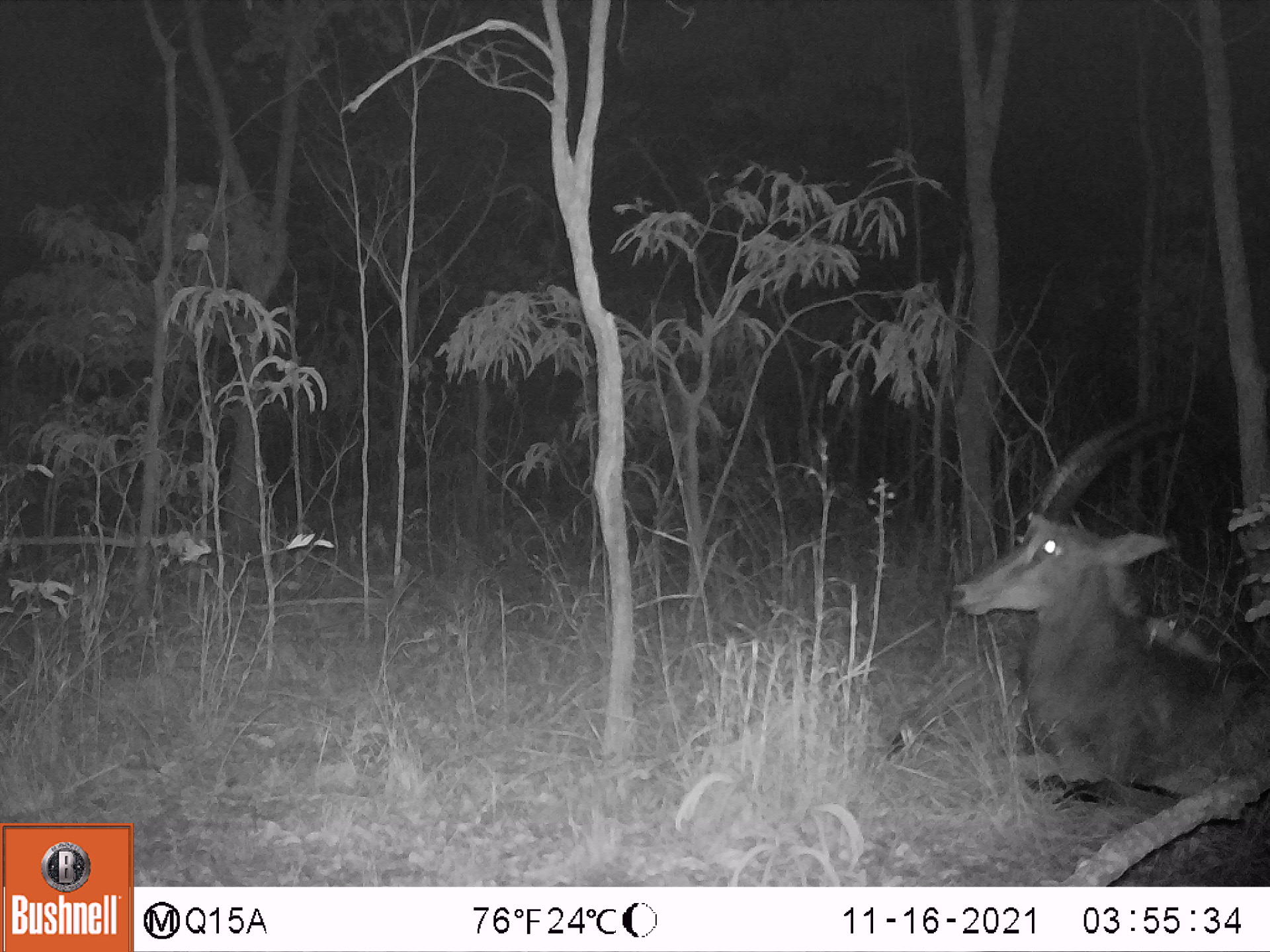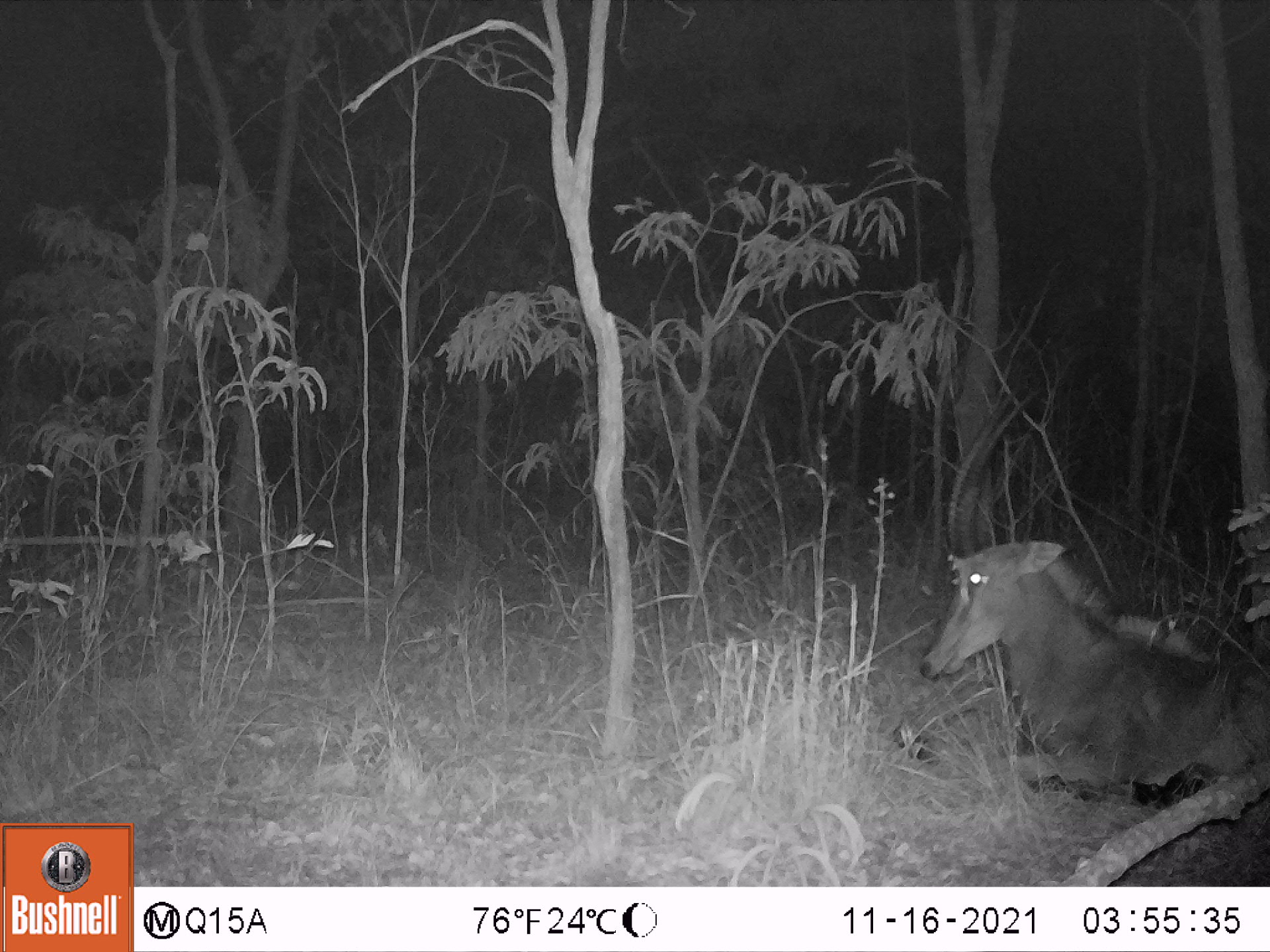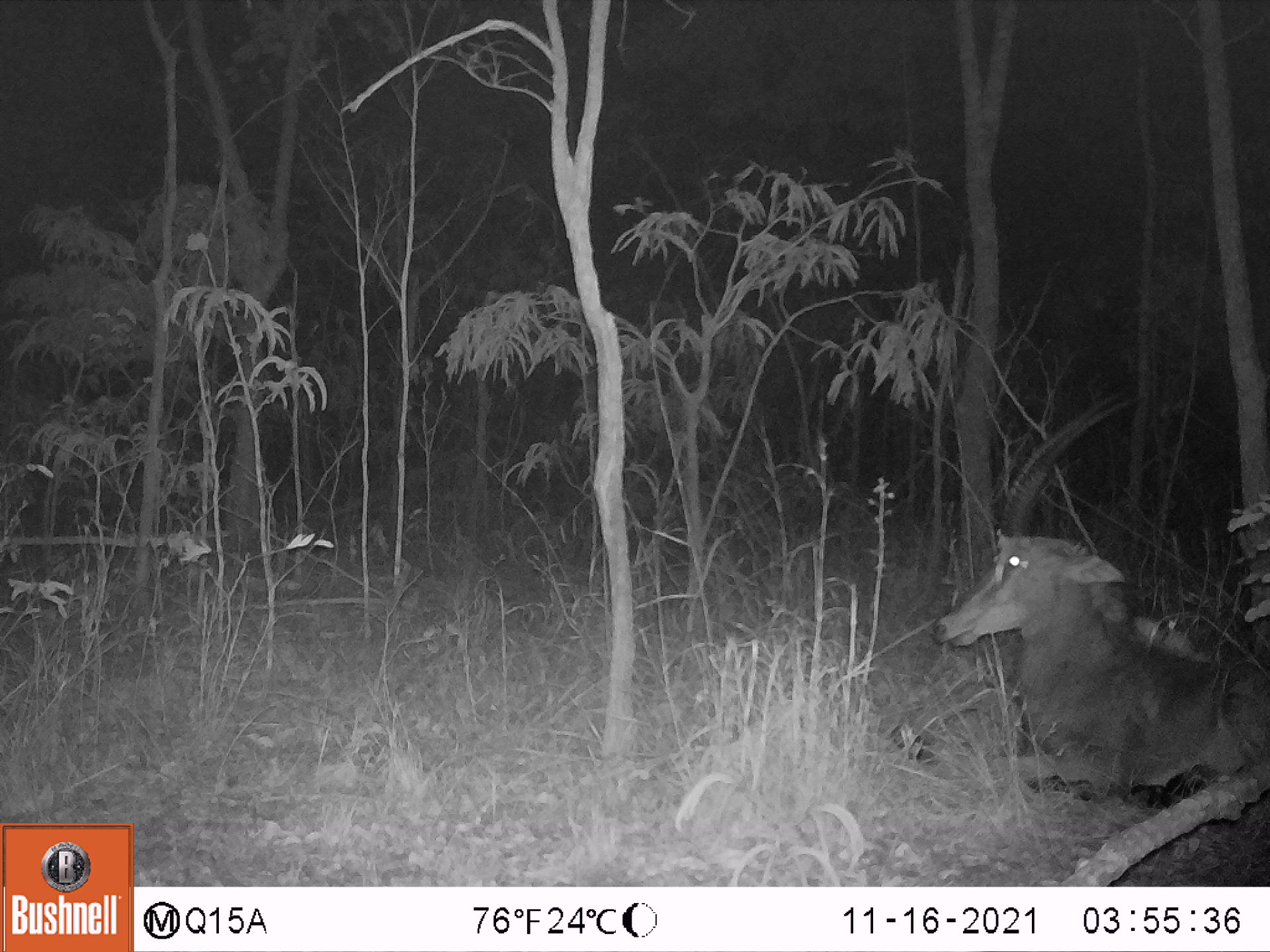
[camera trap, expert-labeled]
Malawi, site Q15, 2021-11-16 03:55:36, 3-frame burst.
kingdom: Animalia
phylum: Chordata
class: Mammalia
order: Artiodactyla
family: Bovidae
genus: Hippotragus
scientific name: Hippotragus niger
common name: sable antelope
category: sable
Sable (sable antelope) (Hippotragus niger), count 1.